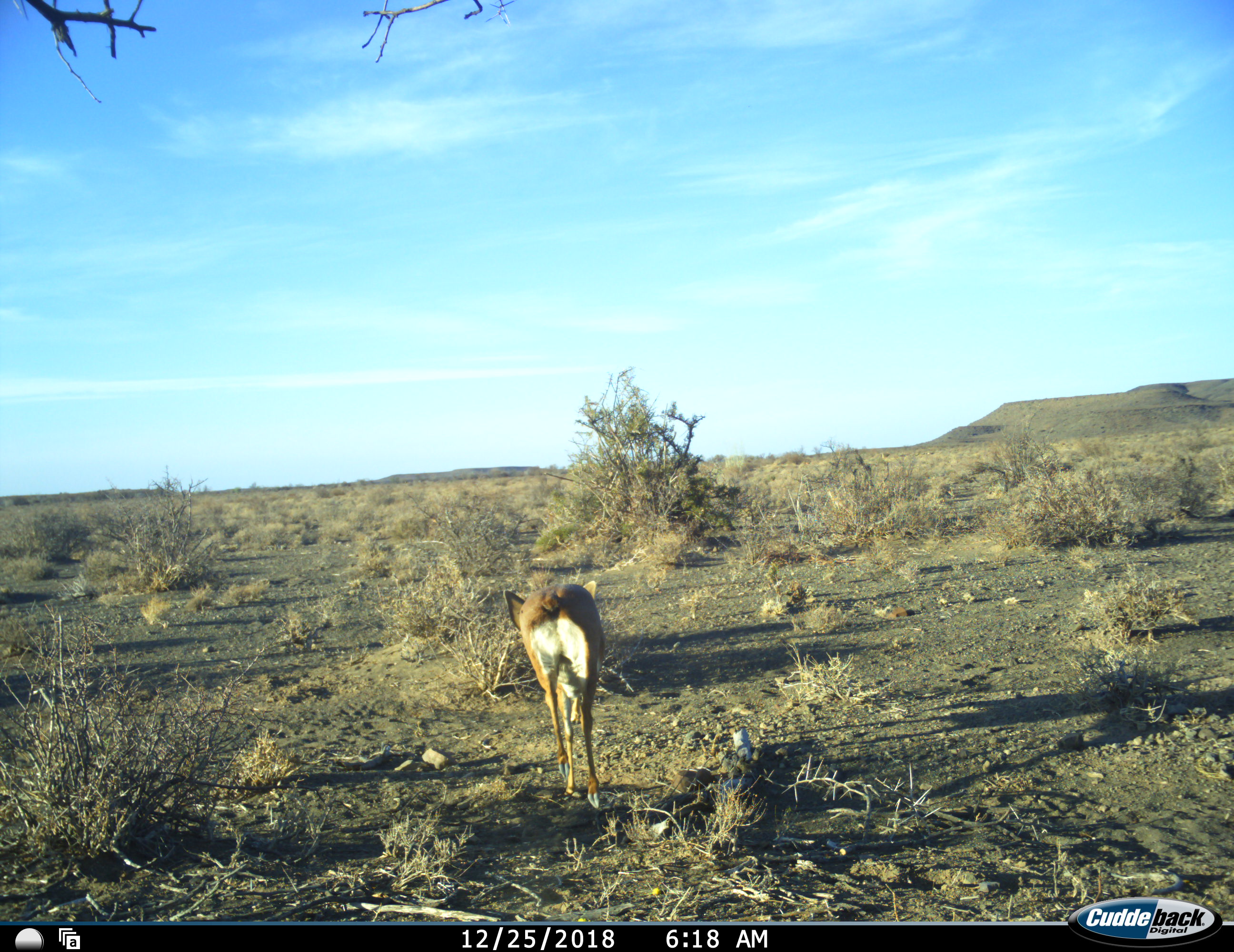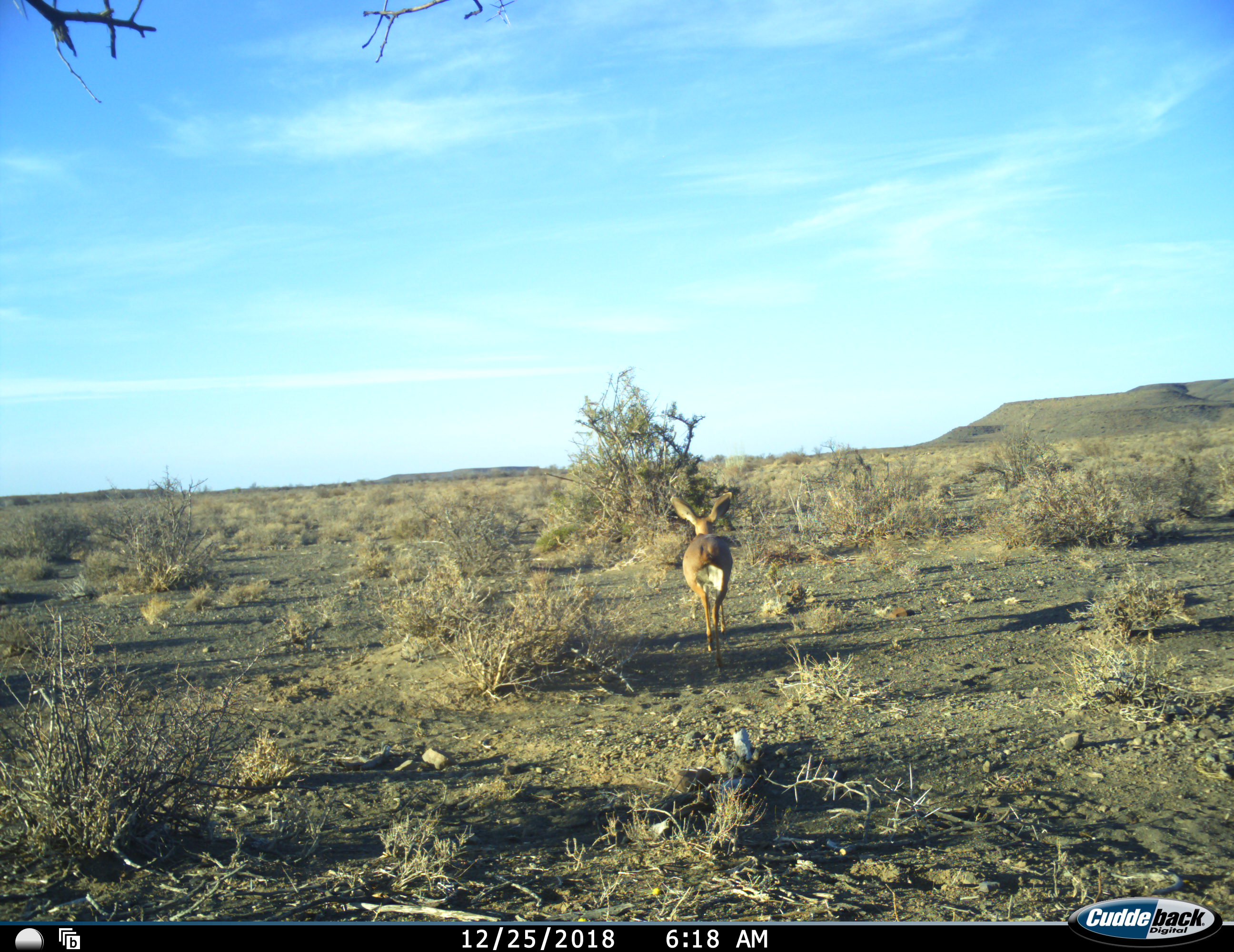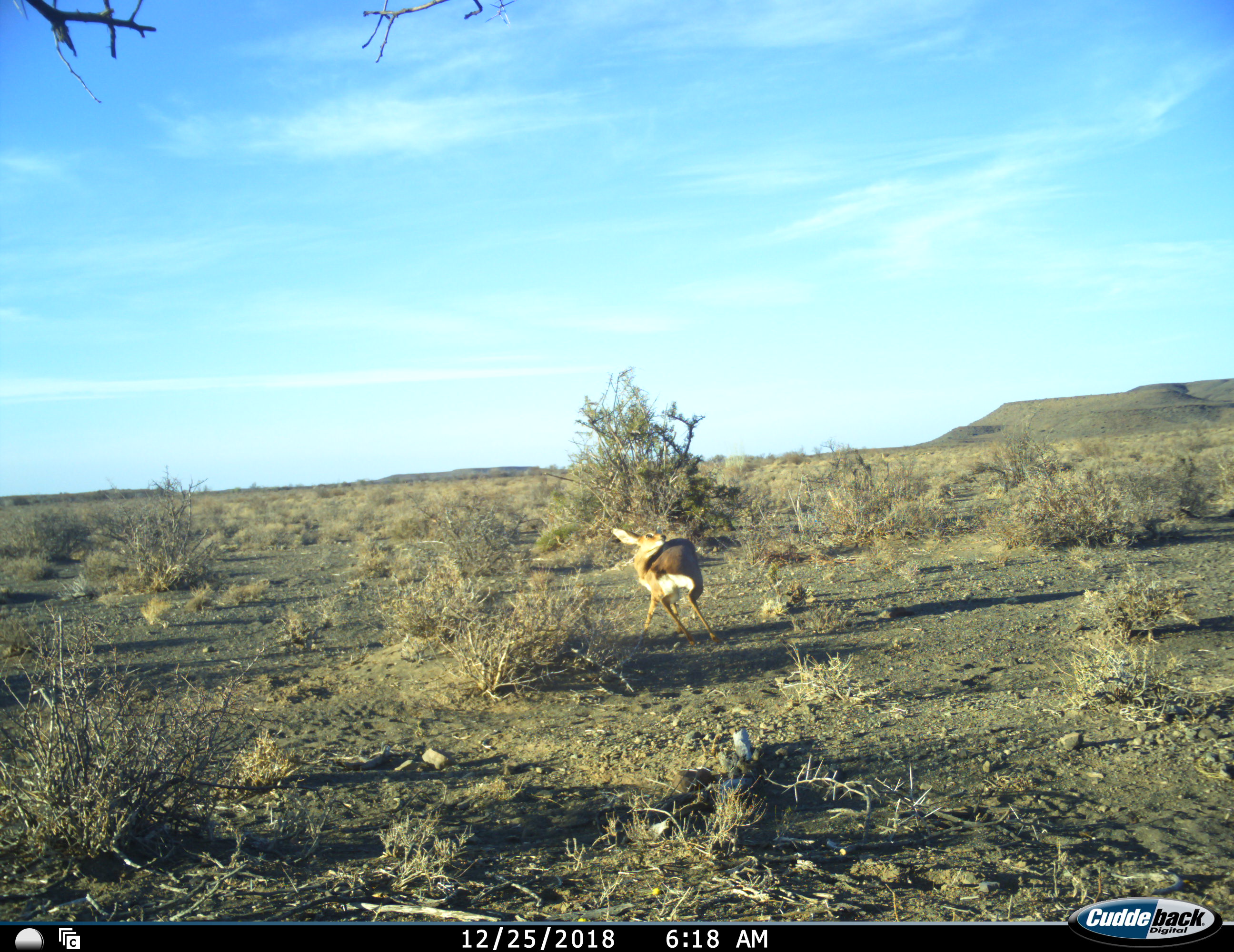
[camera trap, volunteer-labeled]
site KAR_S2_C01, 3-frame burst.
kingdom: Animalia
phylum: Chordata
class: Mammalia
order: Artiodactyla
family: Bovidae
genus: Raphicerus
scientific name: Raphicerus campestris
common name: steenbok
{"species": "steenbok (Raphicerus campestris)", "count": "1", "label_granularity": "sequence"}